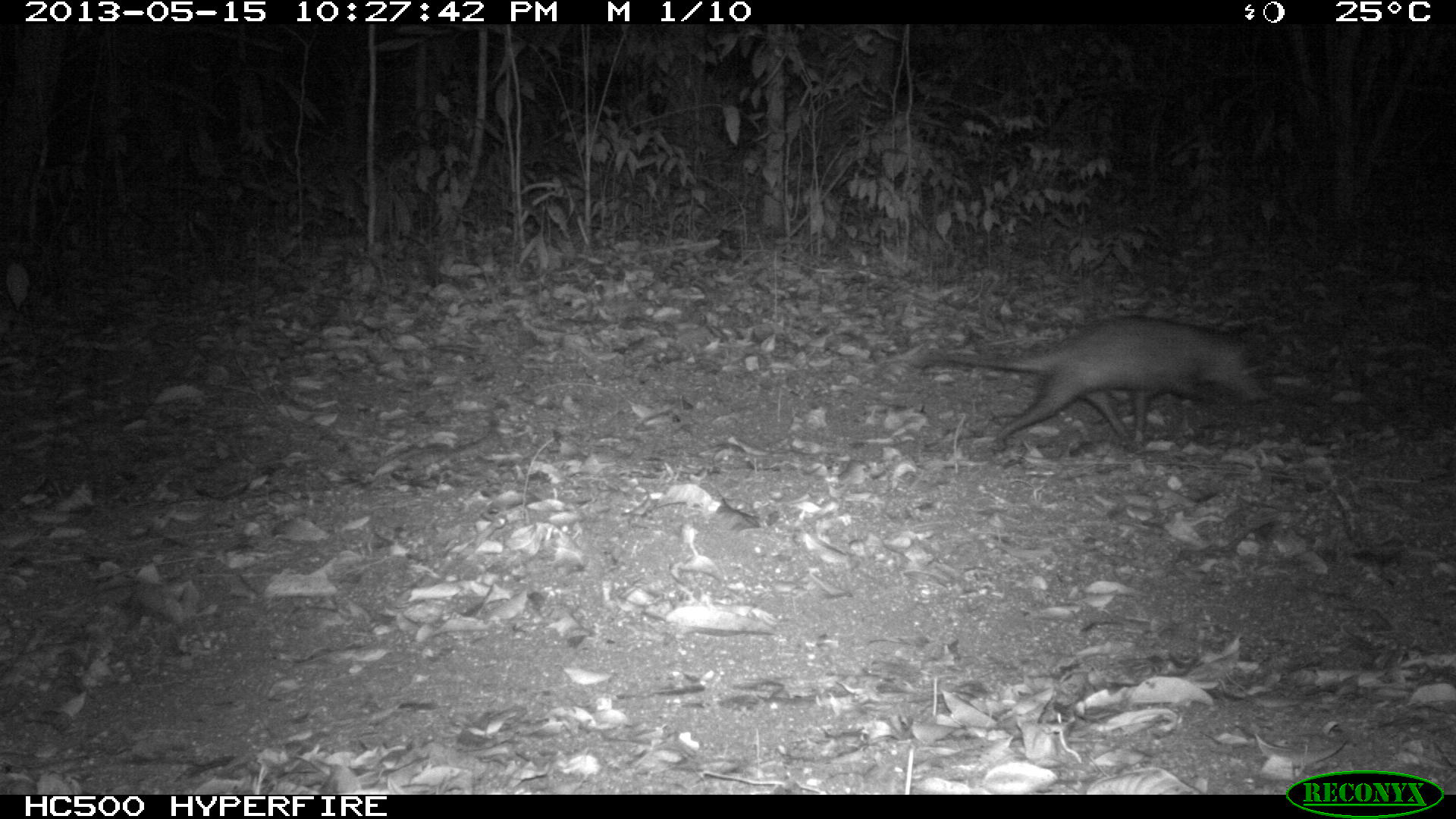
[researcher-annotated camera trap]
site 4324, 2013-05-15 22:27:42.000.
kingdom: Animalia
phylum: Chordata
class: Mammalia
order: Didelphimorphia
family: Didelphidae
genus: Didelphis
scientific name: Didelphis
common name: american opossums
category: didelphis sp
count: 1